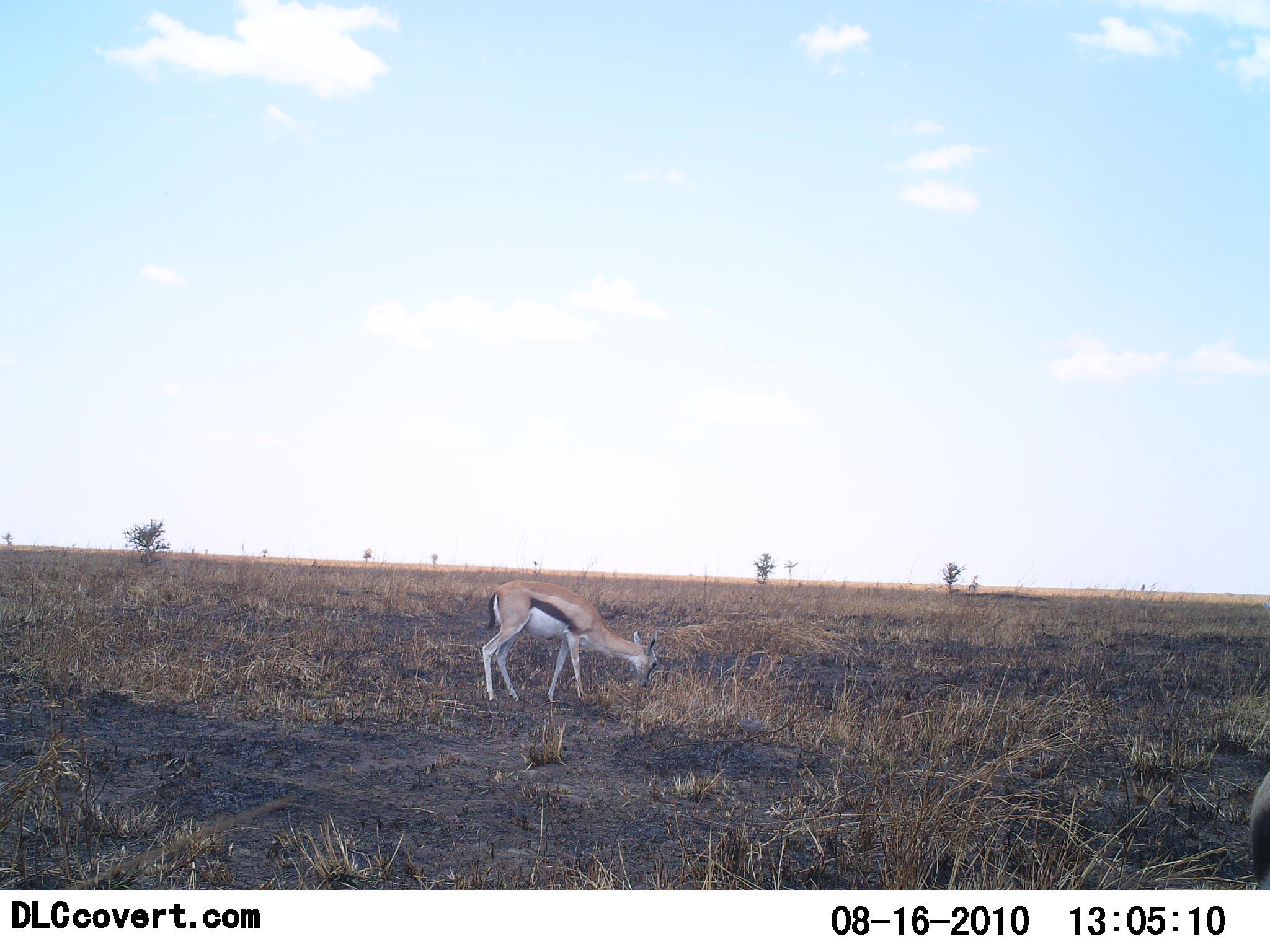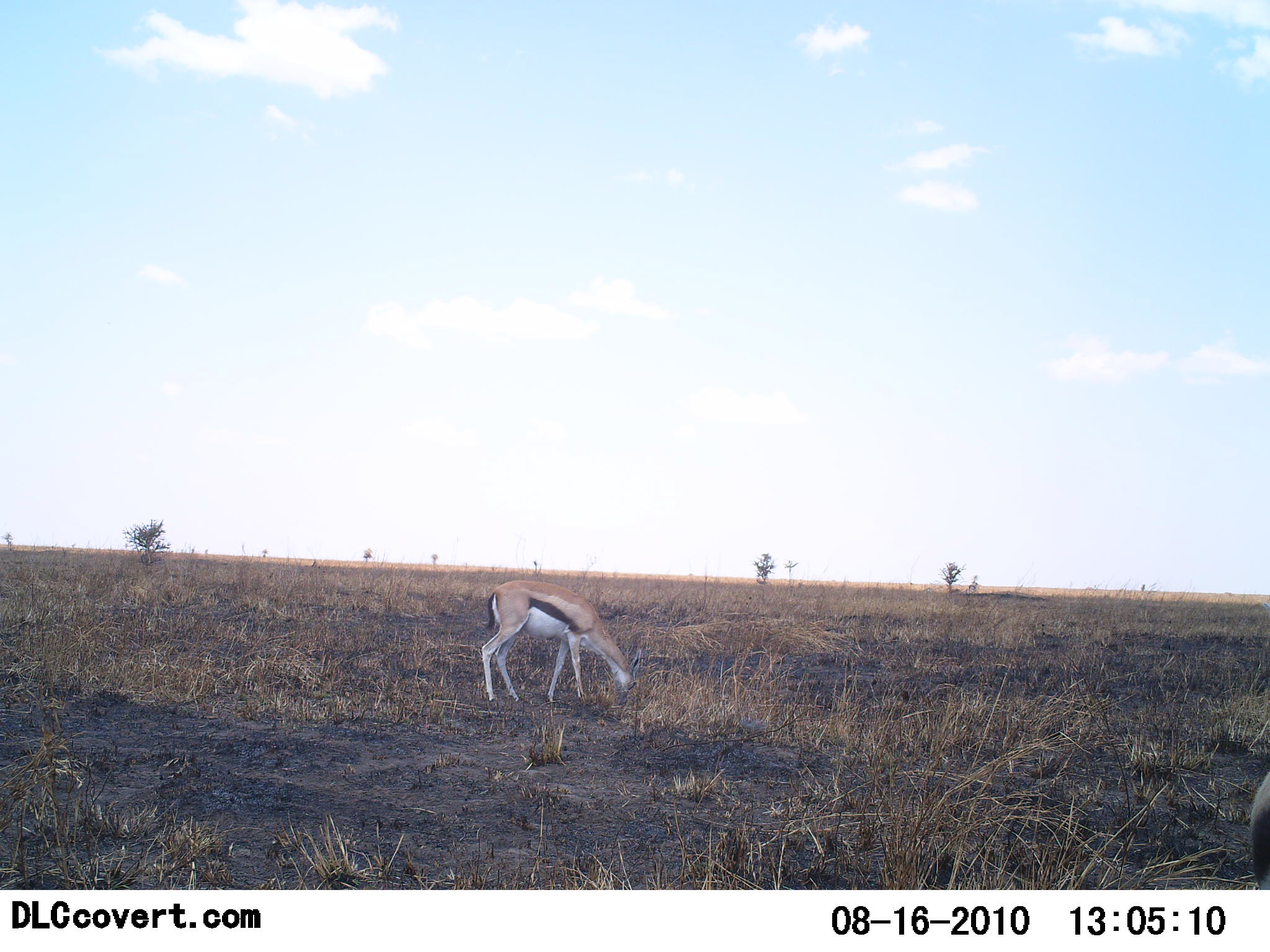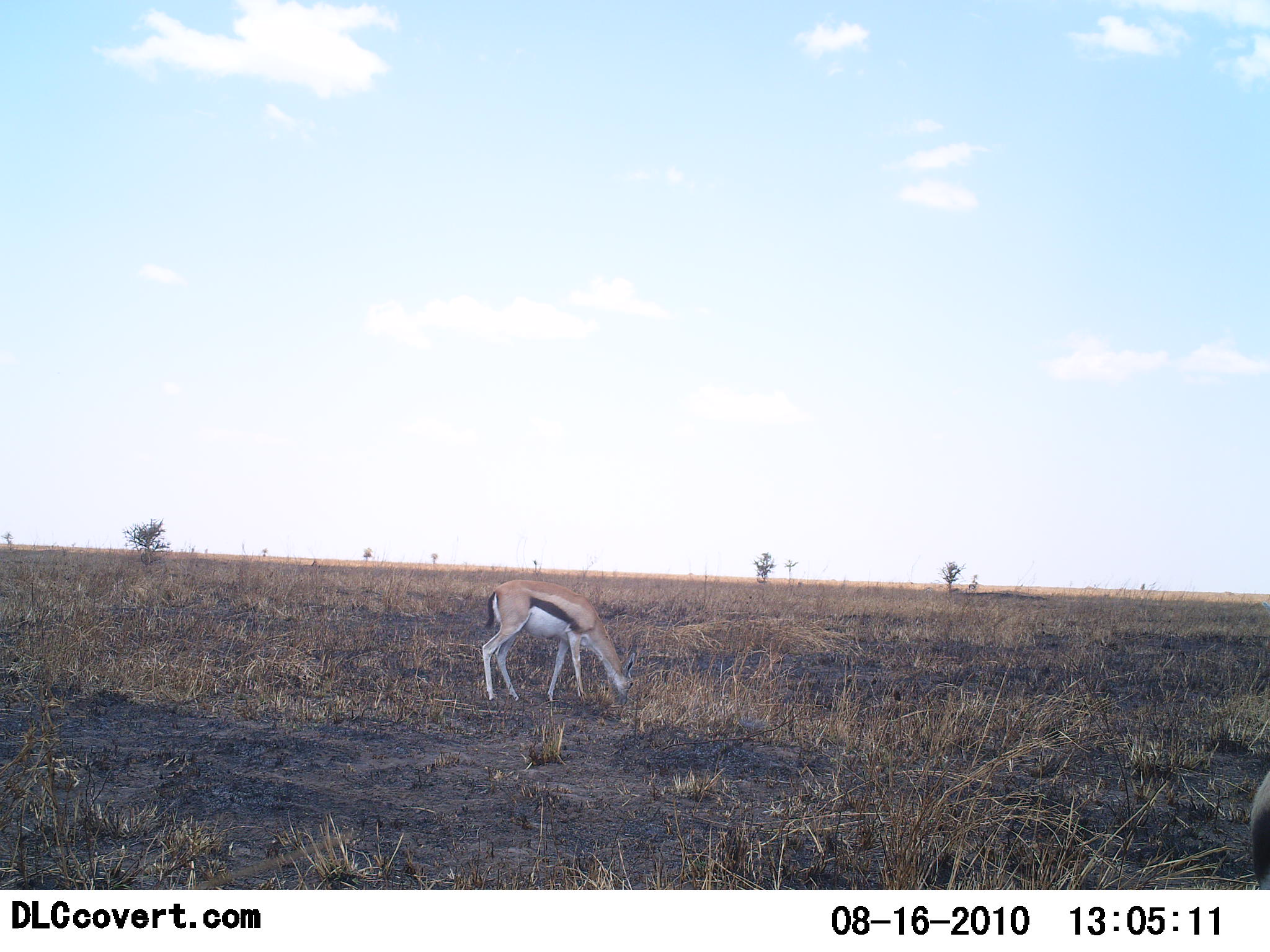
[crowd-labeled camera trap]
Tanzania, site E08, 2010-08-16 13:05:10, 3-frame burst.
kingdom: Animalia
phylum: Chordata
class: Mammalia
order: Artiodactyla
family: Bovidae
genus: Eudorcas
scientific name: Eudorcas thomsonii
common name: thomson's gazelle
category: gazellethomsons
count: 1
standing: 18%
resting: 0%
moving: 9%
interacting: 0%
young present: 0%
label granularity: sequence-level